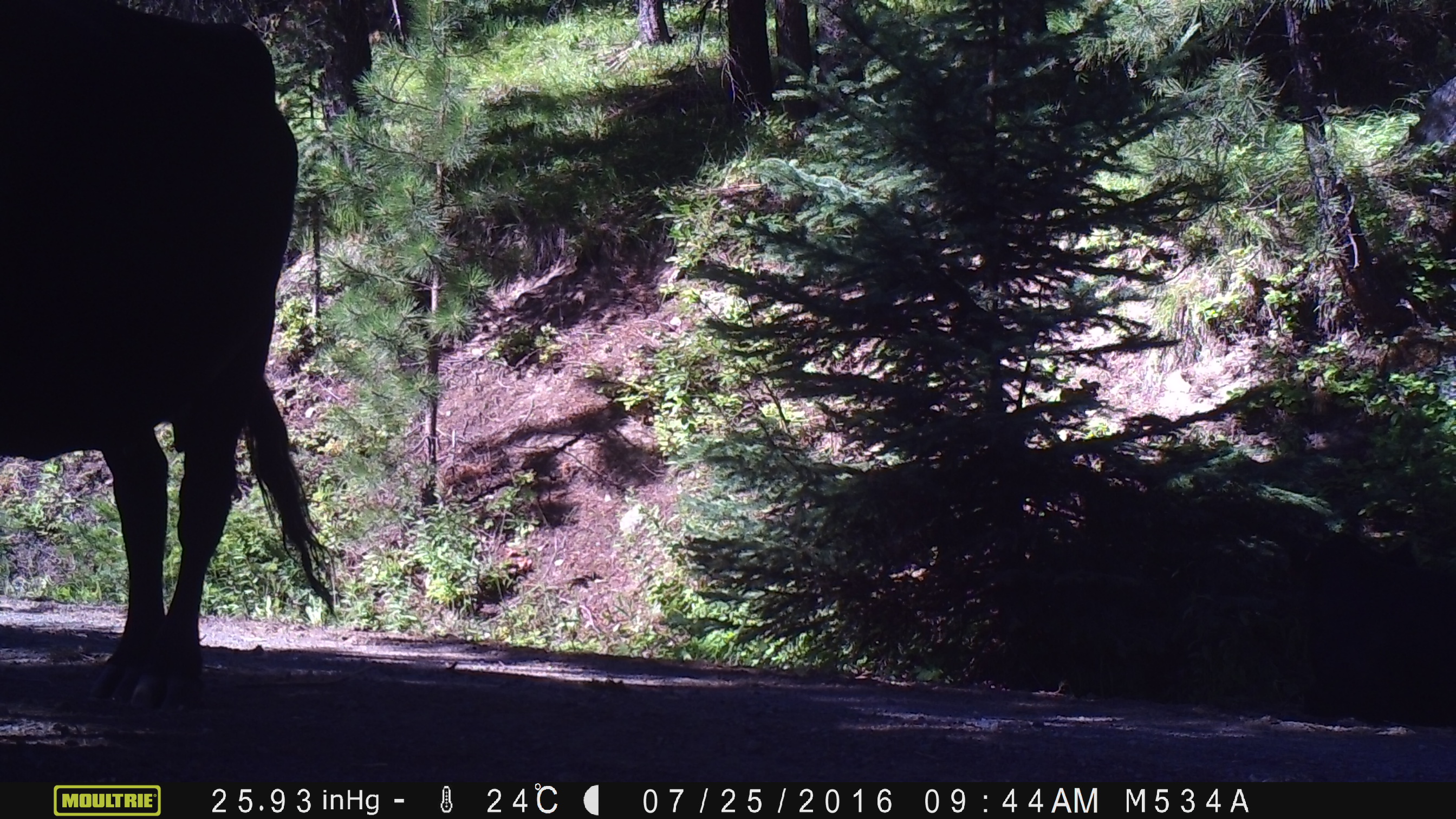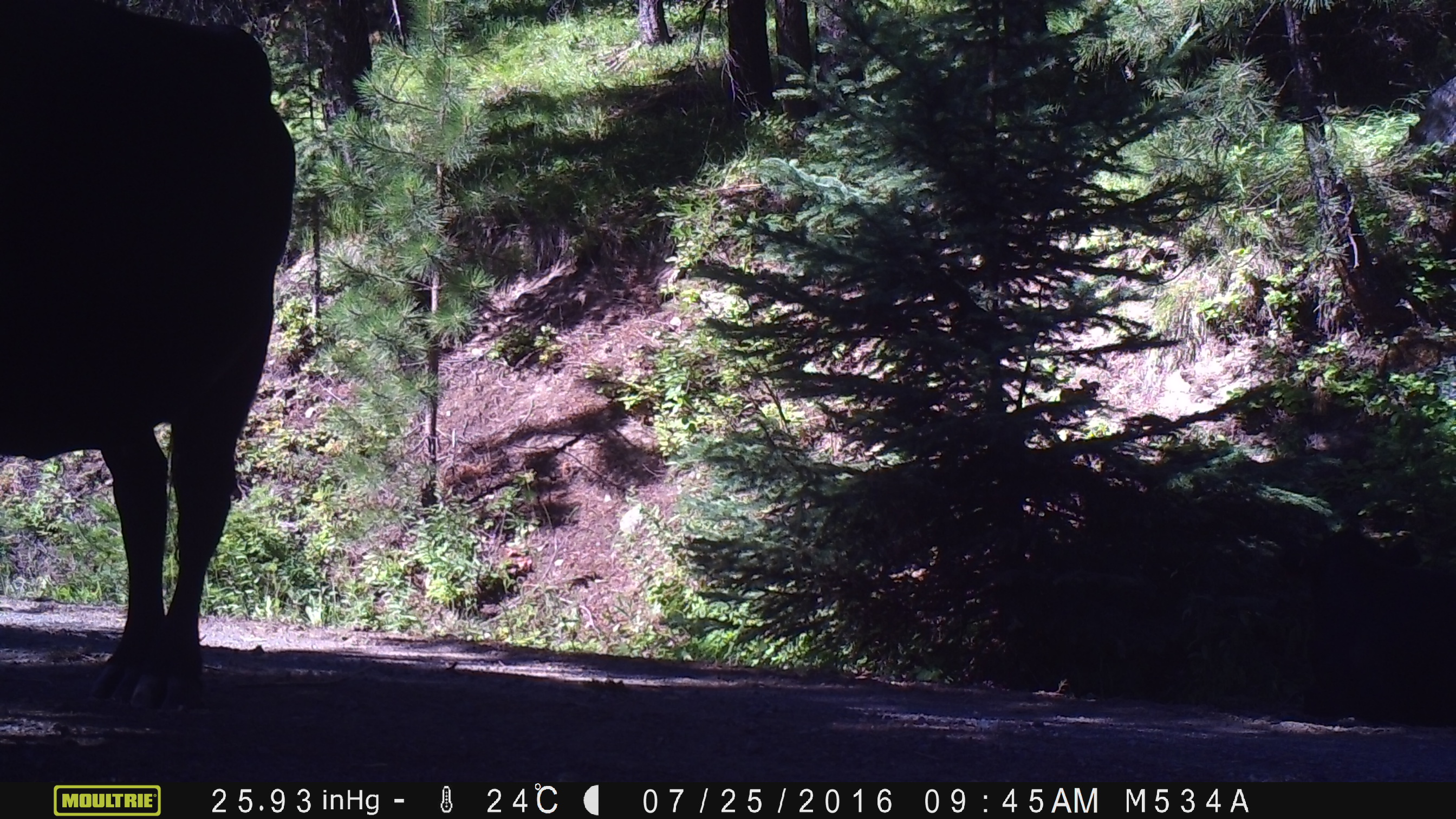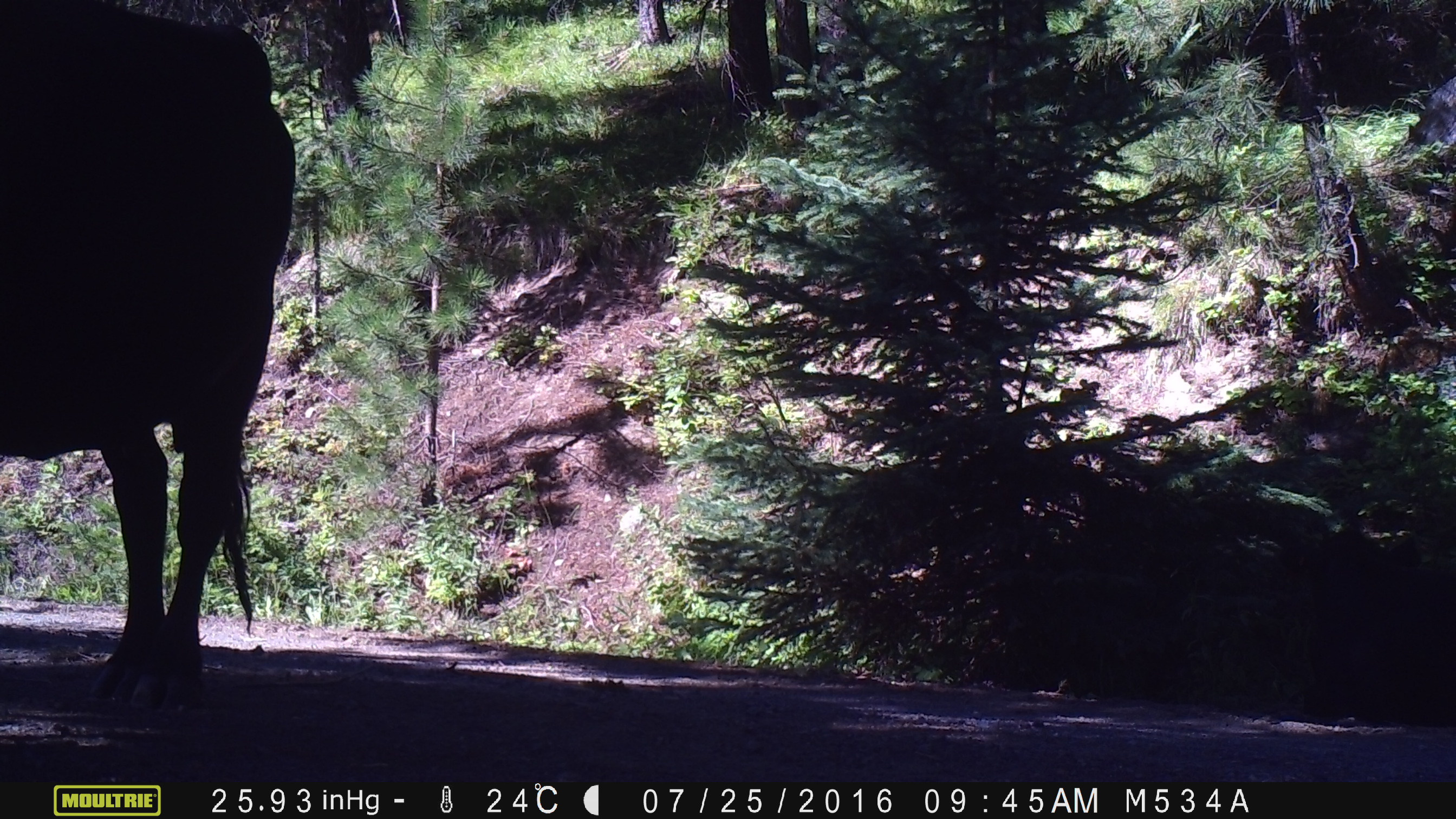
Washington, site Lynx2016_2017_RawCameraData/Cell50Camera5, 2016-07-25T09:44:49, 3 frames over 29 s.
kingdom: Animalia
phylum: Chordata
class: Mammalia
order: Artiodactyla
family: Bovidae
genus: Bos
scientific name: Bos taurus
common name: domestic cattle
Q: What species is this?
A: Domestic cattle (Bos taurus).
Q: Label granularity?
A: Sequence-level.